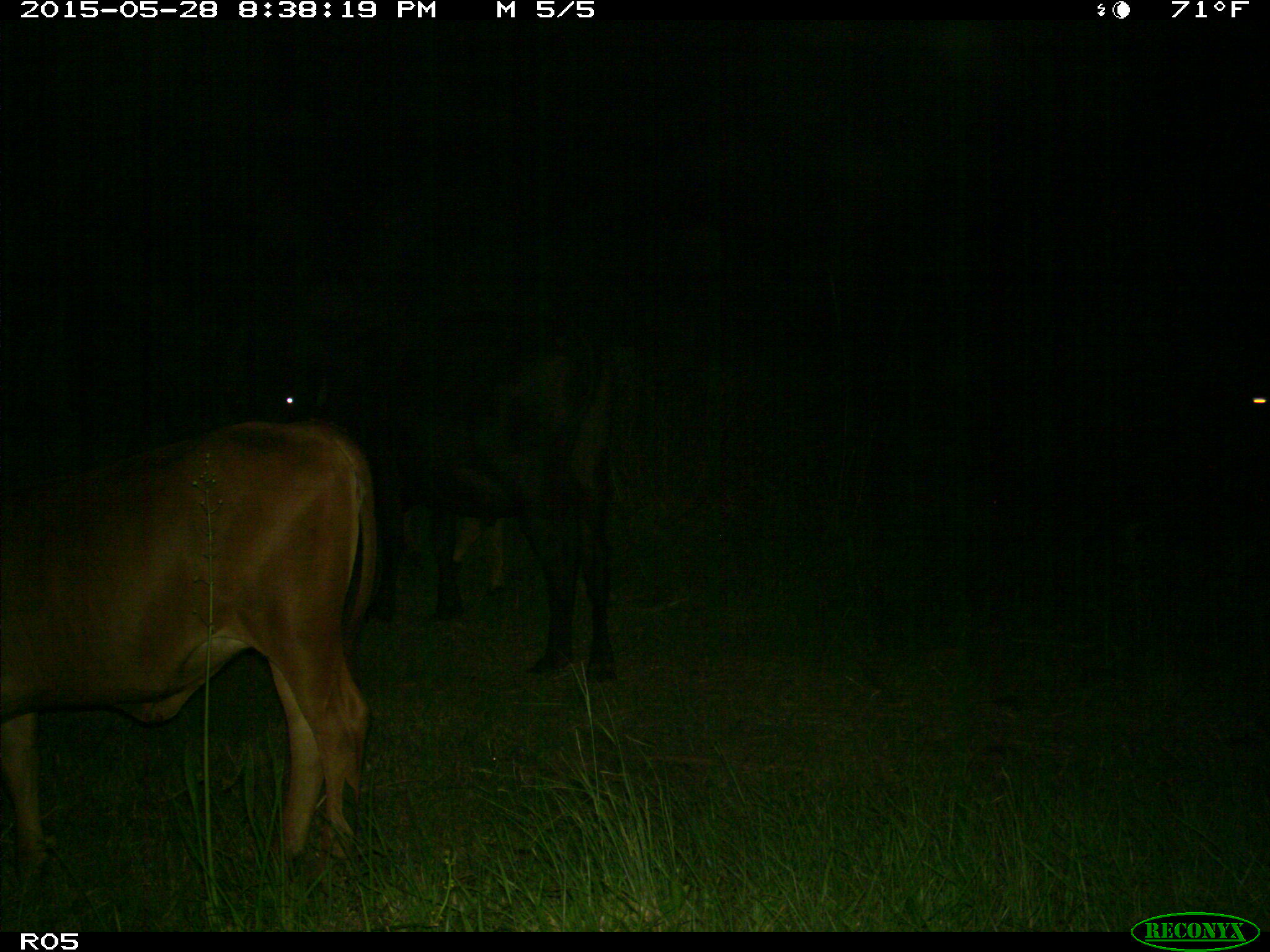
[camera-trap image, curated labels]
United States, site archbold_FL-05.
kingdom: Animalia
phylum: Chordata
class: Mammalia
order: Artiodactyla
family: Bovidae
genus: Bos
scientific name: Bos taurus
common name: domestic cow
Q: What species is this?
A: Bos taurus (domestic cow).